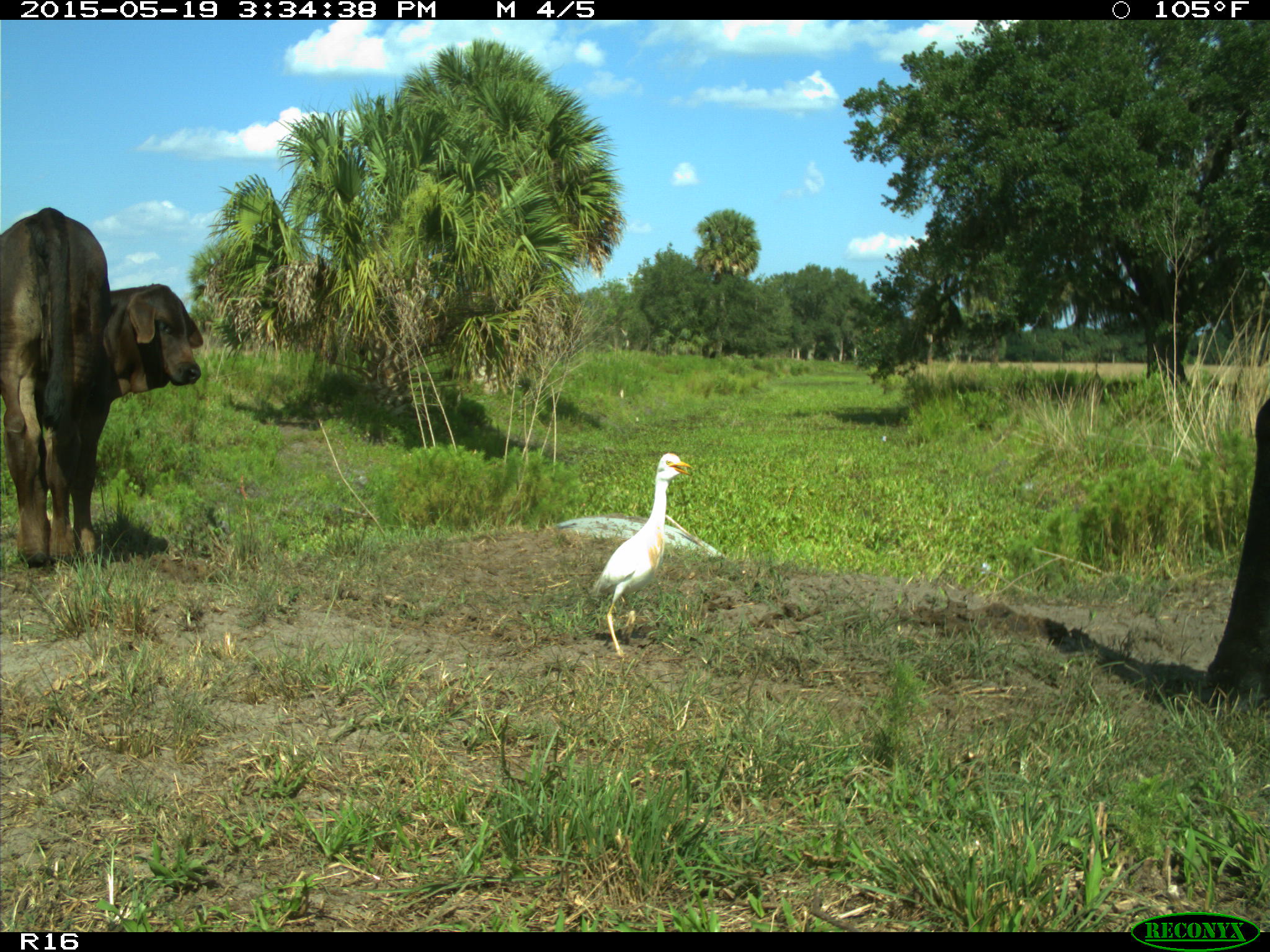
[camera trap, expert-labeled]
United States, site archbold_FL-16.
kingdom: Animalia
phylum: Chordata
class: Mammalia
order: Artiodactyla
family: Bovidae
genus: Bos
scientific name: Bos taurus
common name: domestic cow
Bos taurus (domestic cow).